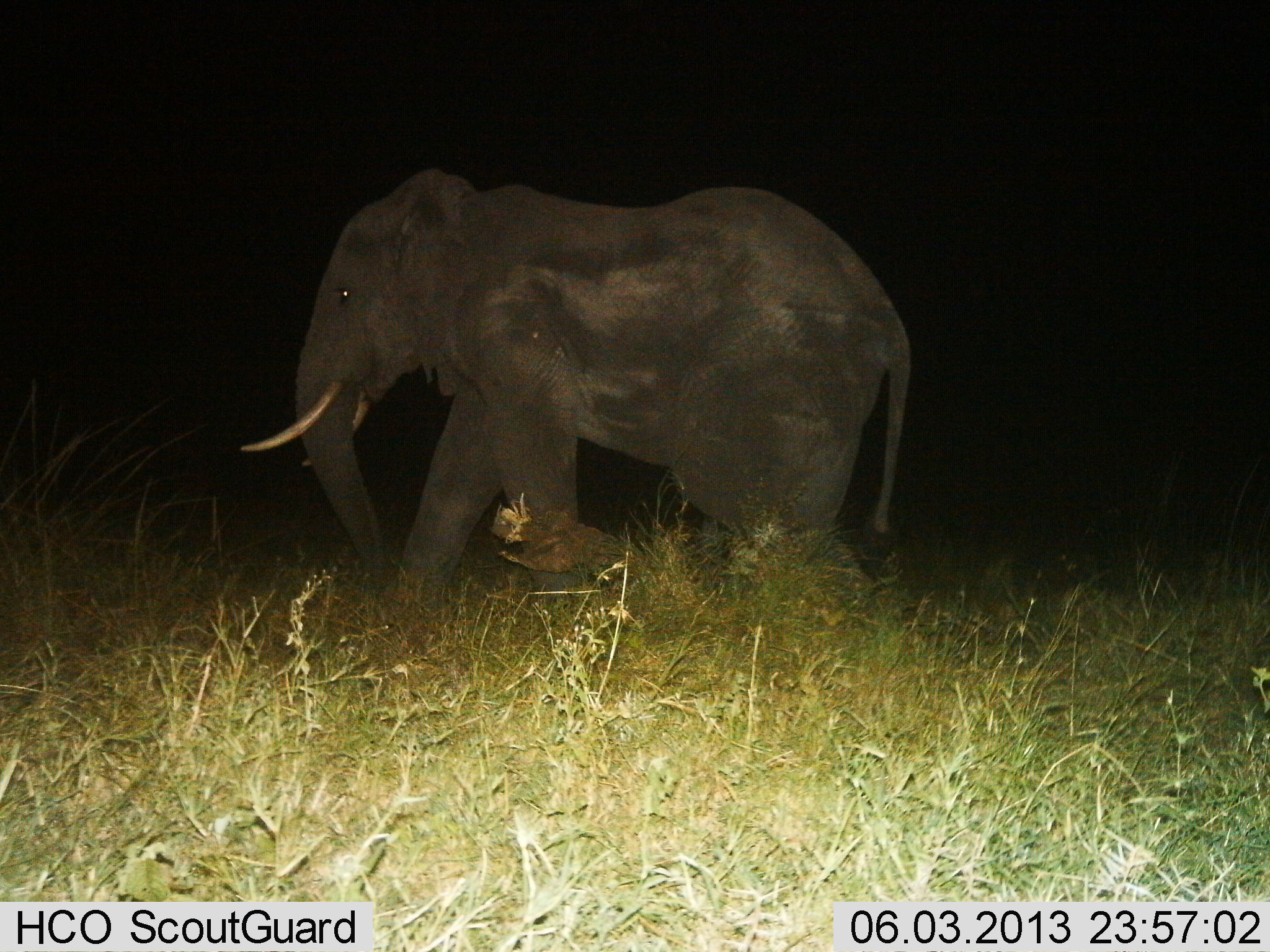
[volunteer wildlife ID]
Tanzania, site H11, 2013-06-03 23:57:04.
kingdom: Animalia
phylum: Chordata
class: Mammalia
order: Proboscidea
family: Elephantidae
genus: Loxodonta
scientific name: Loxodonta africana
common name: african bush elephant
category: elephant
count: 1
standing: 11%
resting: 0%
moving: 86%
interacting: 3%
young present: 0%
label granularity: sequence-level